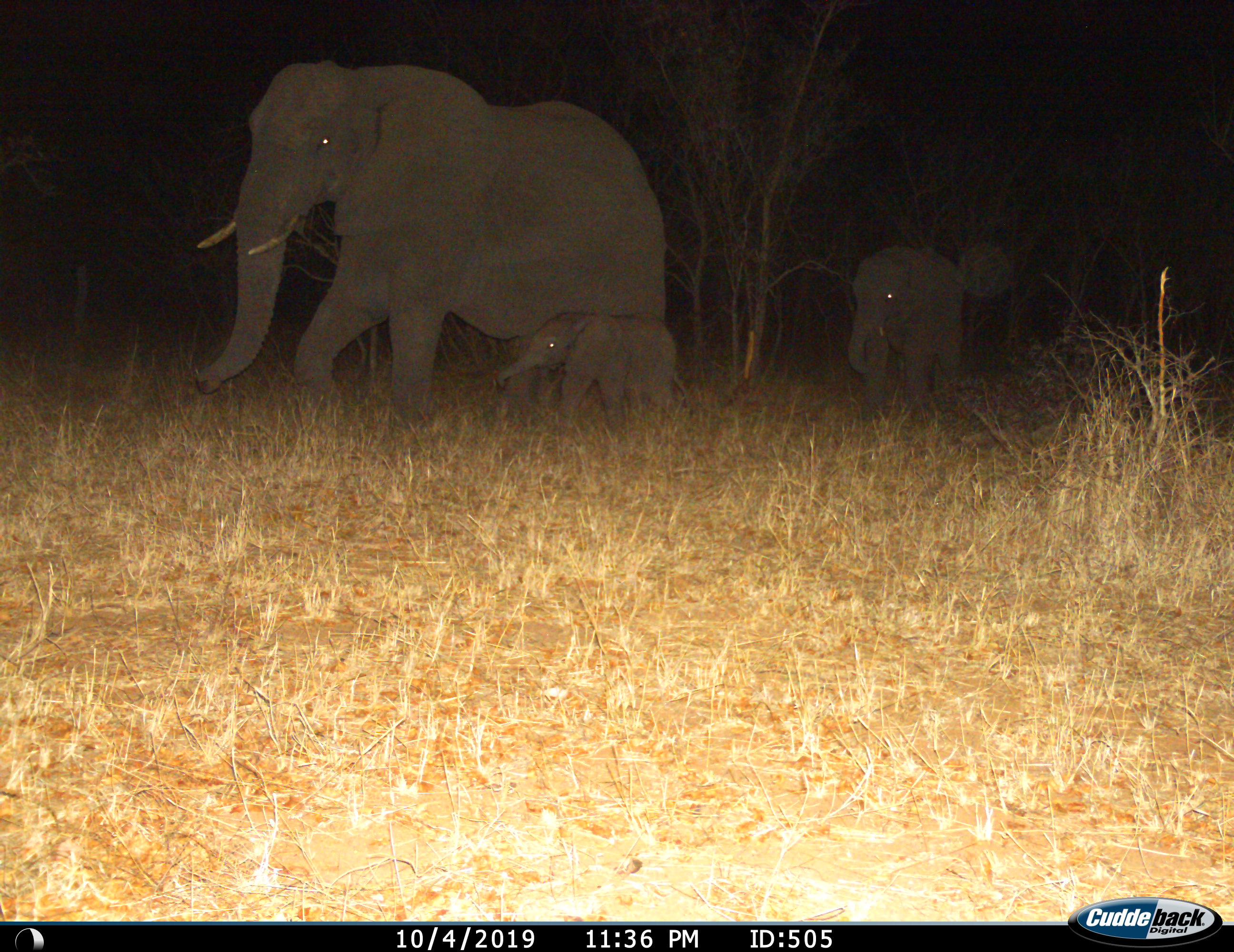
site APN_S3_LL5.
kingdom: Animalia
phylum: Chordata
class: Mammalia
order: Proboscidea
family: Elephantidae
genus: Loxodonta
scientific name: Loxodonta africana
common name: african bush elephant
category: elephant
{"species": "elephant (african bush elephant) (Loxodonta africana)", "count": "3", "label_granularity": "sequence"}